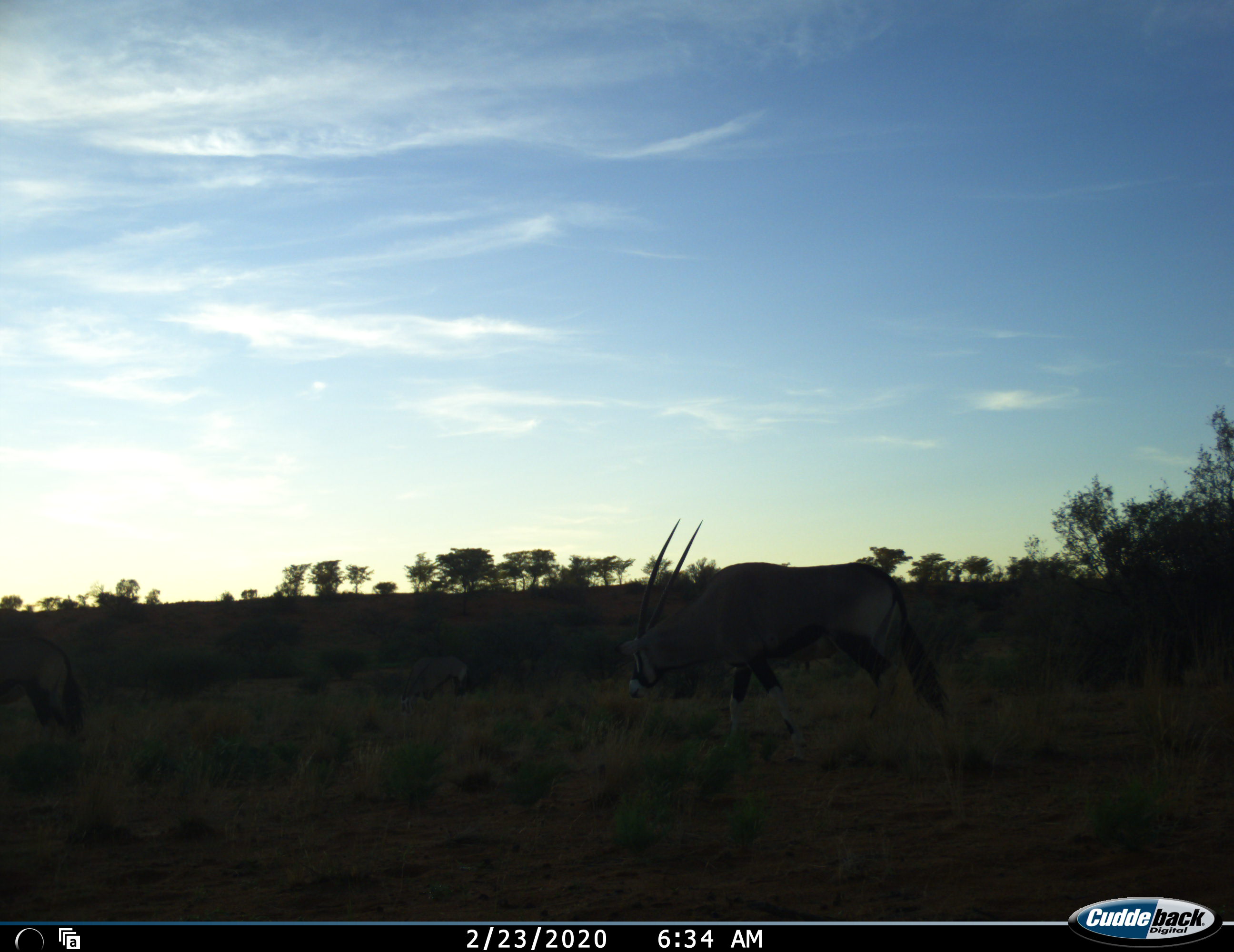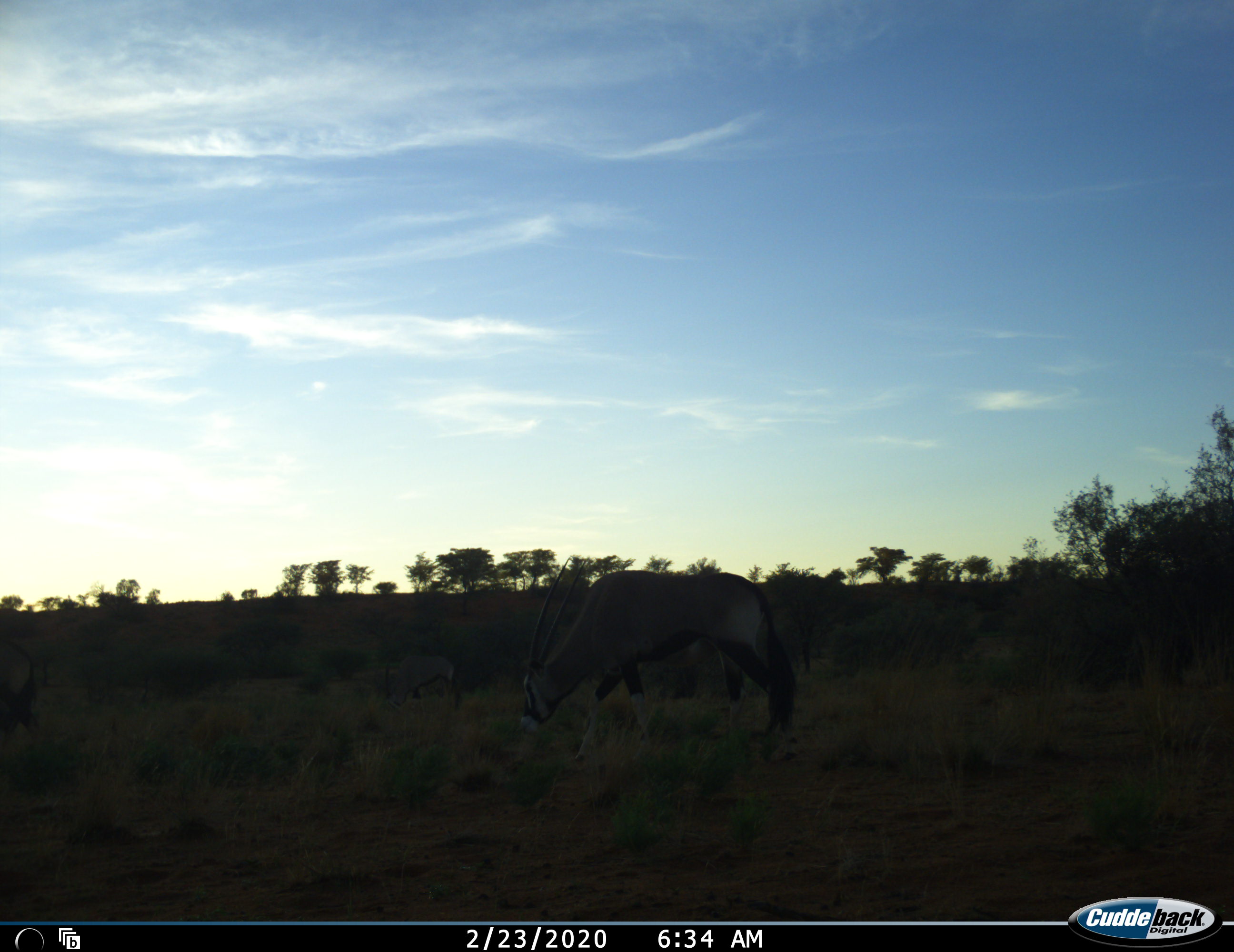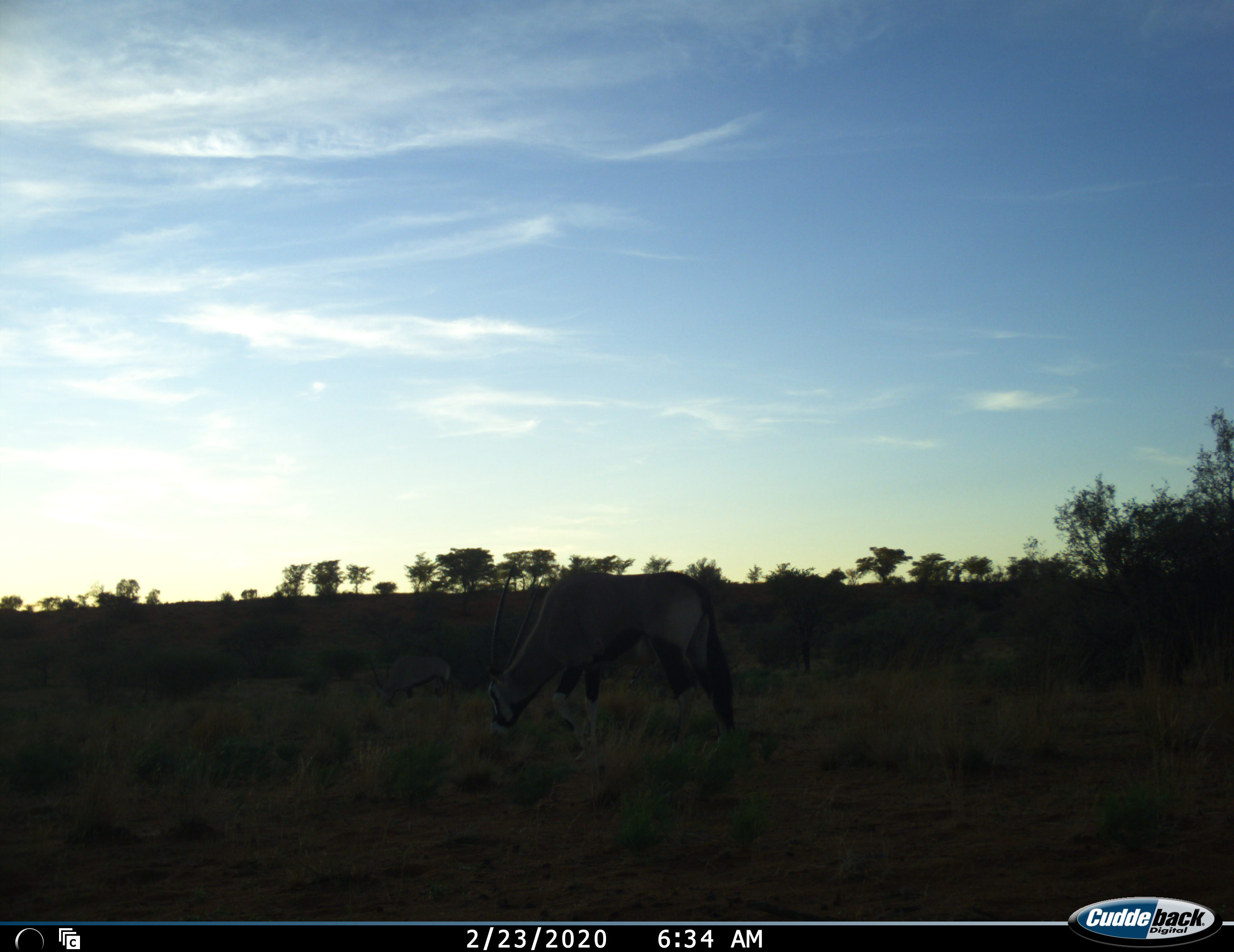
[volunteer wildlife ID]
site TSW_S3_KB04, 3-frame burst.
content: unidentified animal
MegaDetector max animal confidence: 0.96